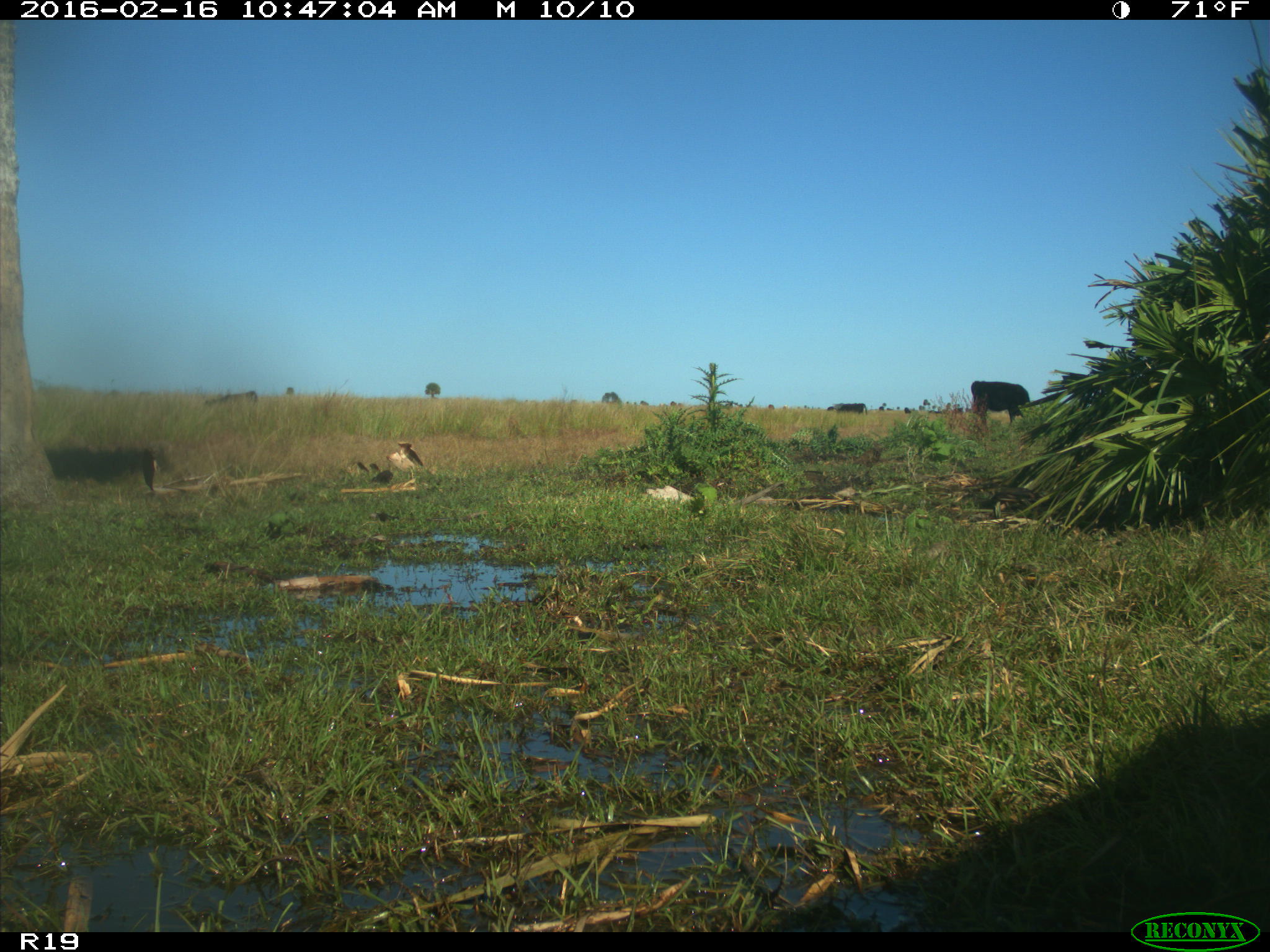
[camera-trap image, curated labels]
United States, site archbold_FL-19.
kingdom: Animalia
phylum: Chordata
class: Mammalia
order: Artiodactyla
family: Bovidae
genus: Bos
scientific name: Bos taurus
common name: domestic cow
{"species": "Bos taurus (domestic cow)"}